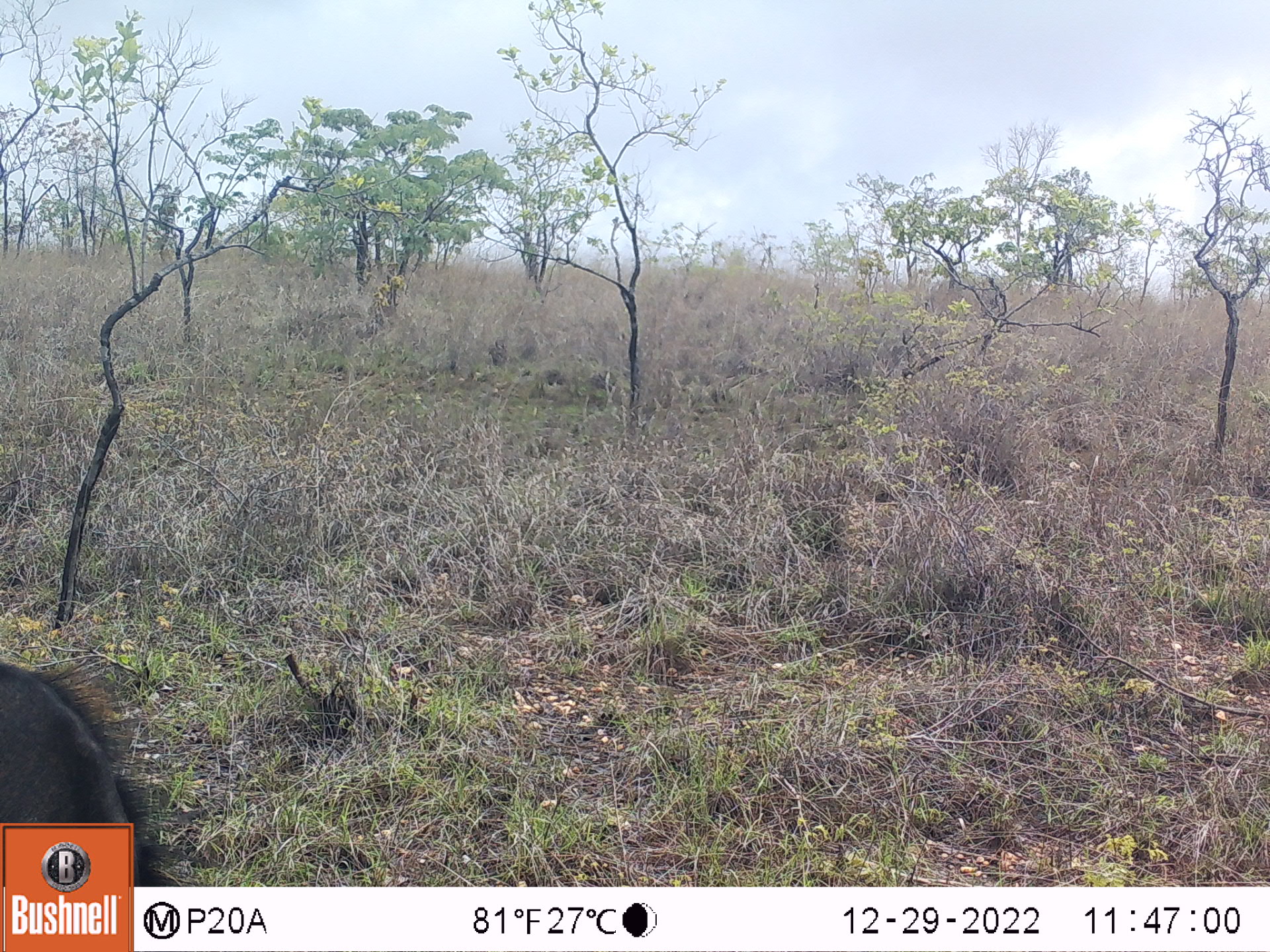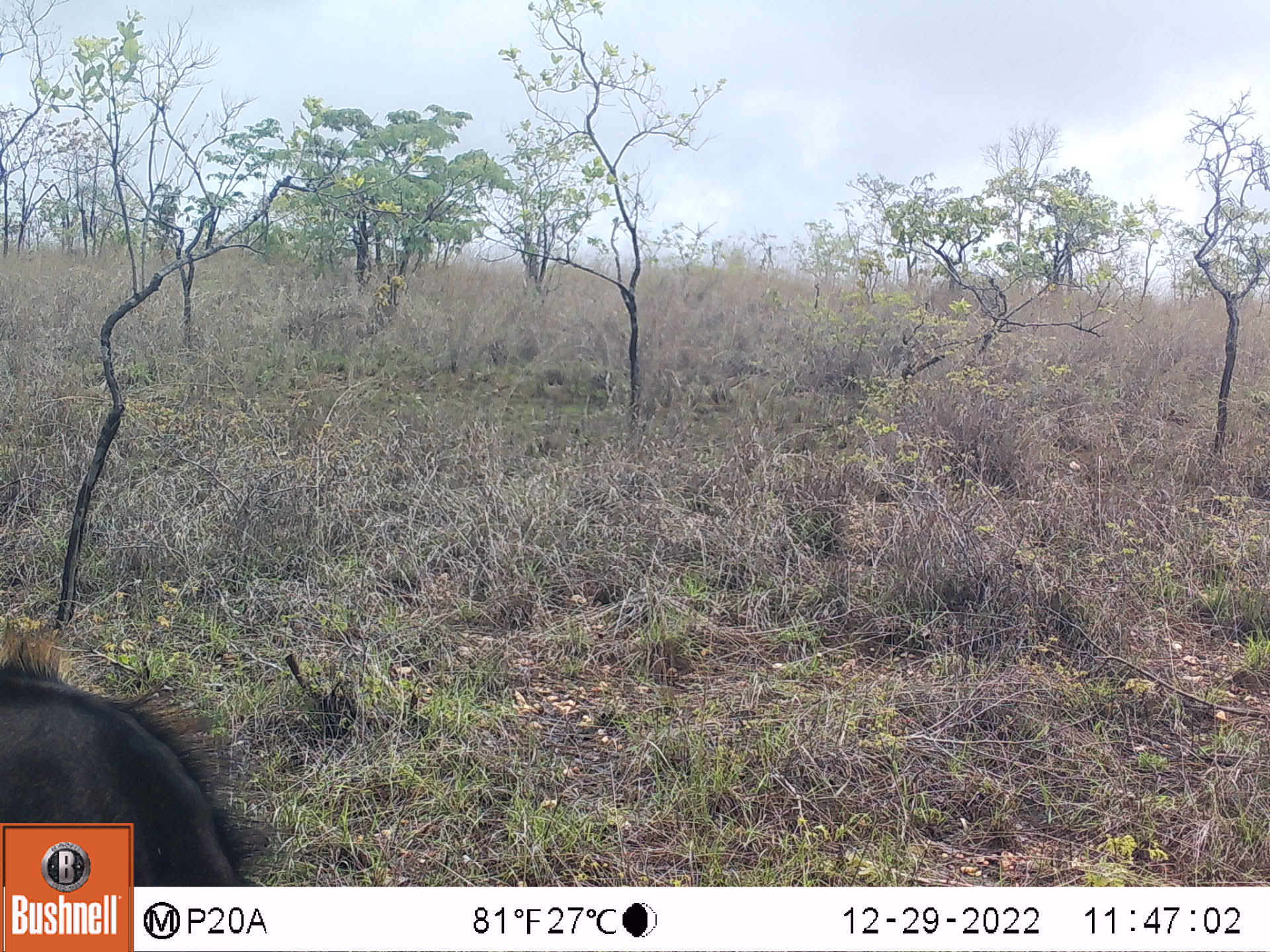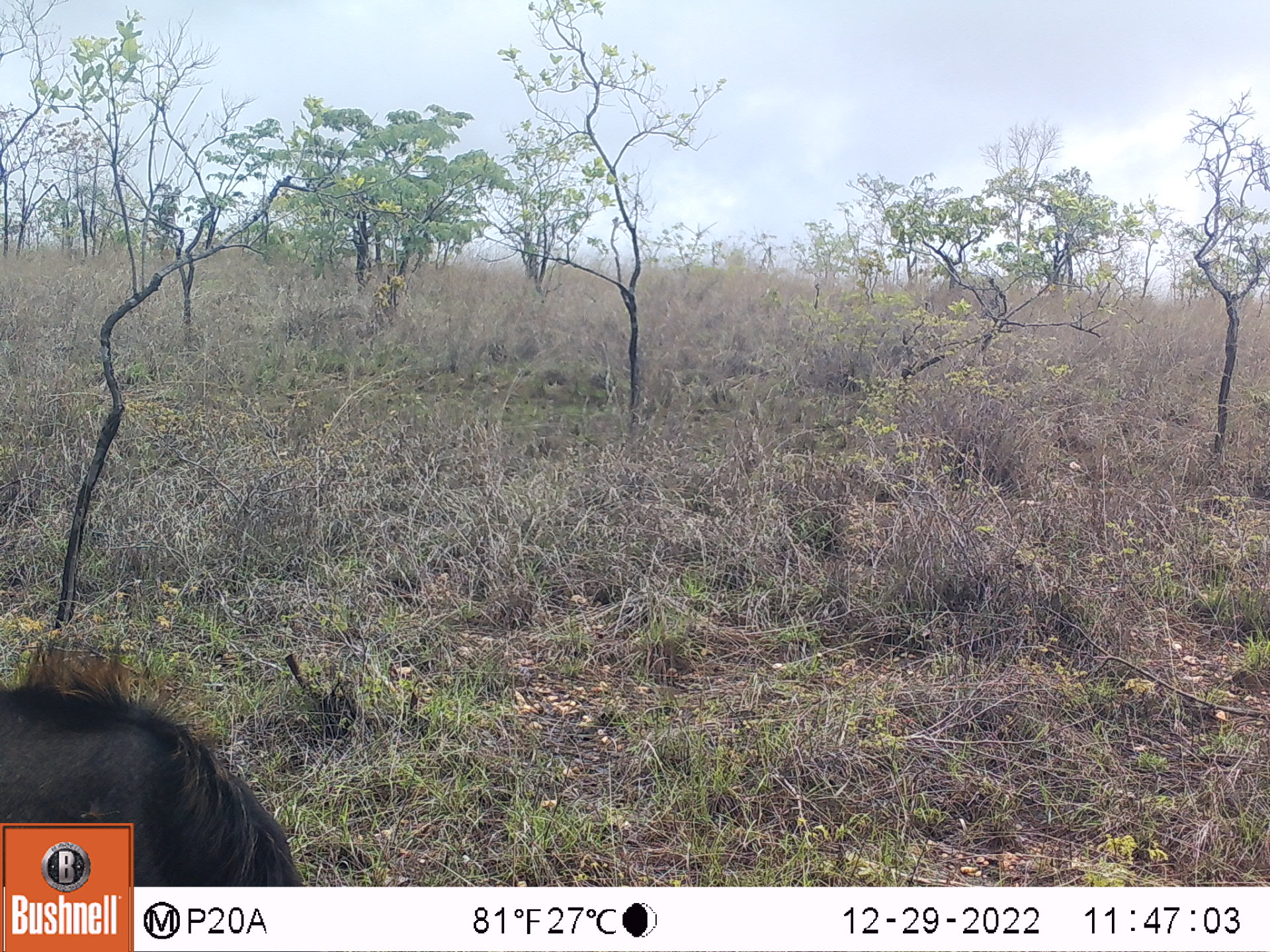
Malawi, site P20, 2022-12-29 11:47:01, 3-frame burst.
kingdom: Animalia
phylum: Chordata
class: Mammalia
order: Artiodactyla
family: Bovidae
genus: Hippotragus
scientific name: Hippotragus niger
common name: sable antelope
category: sable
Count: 1.